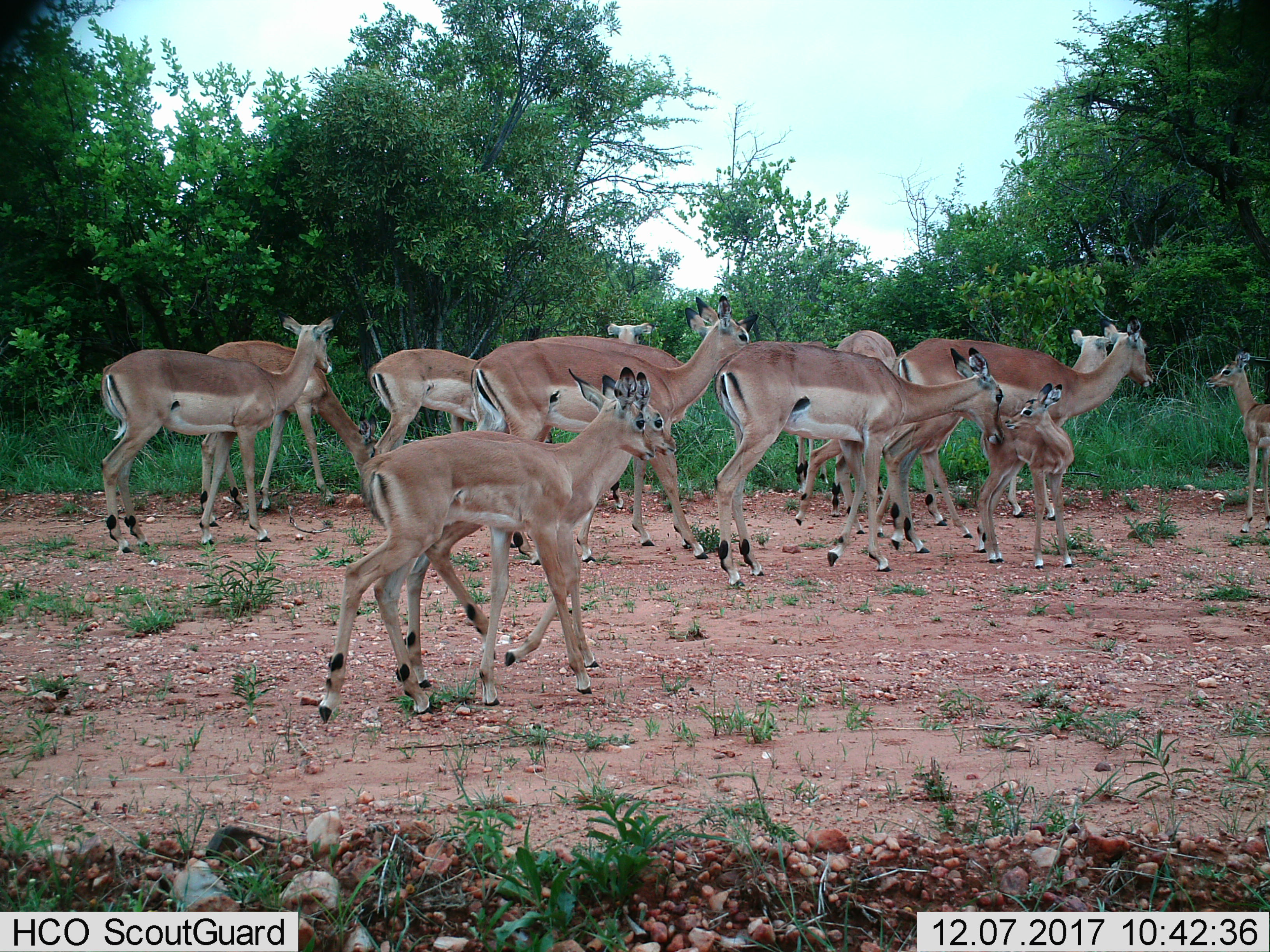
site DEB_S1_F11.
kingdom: Animalia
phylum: Chordata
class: Mammalia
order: Artiodactyla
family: Bovidae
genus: Aepyceros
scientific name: Aepyceros melampus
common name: impala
Impala (Aepyceros melampus), count 11-50. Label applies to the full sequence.